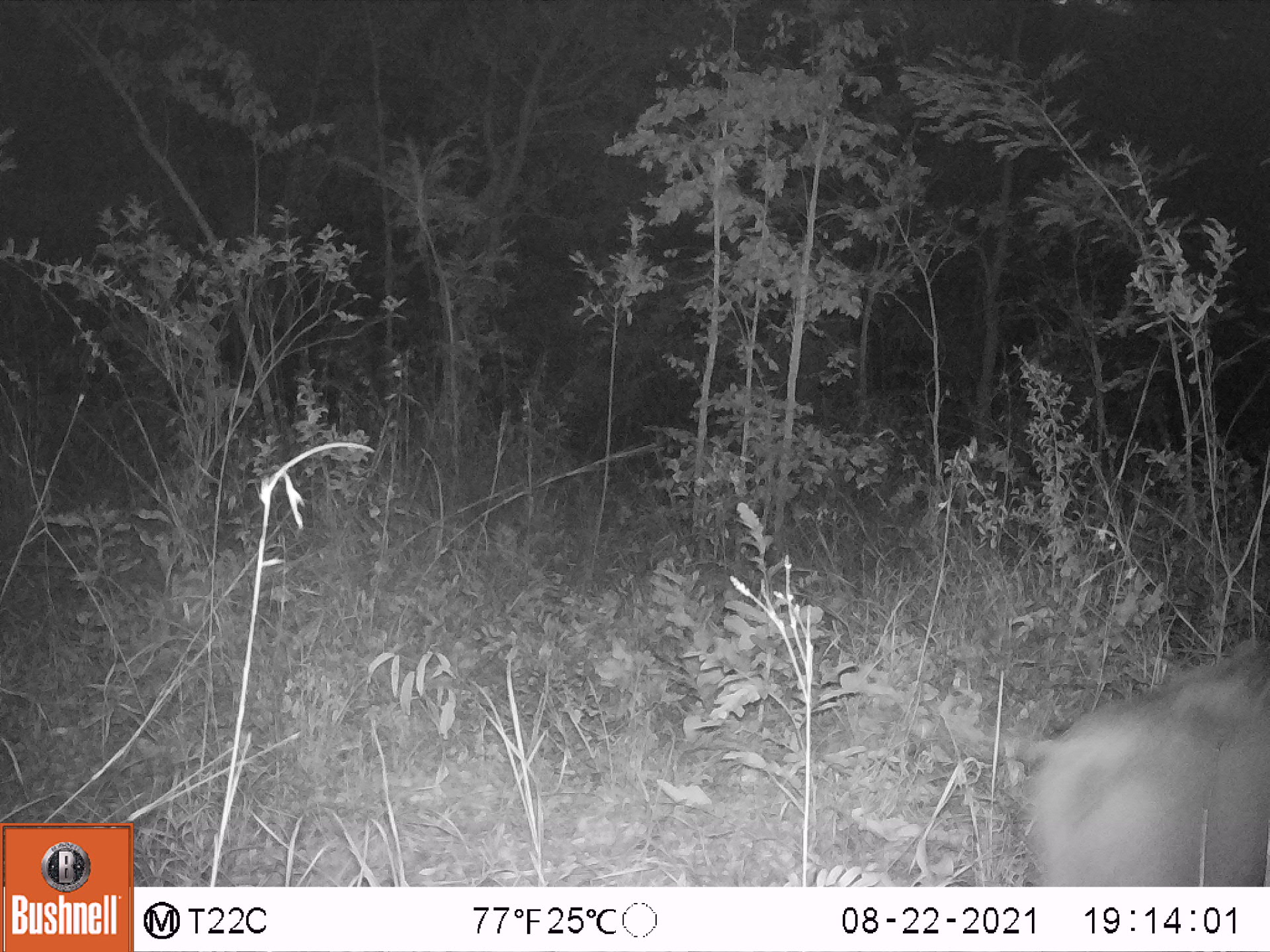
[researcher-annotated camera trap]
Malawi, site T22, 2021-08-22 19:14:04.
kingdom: Animalia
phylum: Chordata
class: Mammalia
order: Artiodactyla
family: Suidae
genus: Phacochoerus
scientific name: Phacochoerus africanus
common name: common warthog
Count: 1.